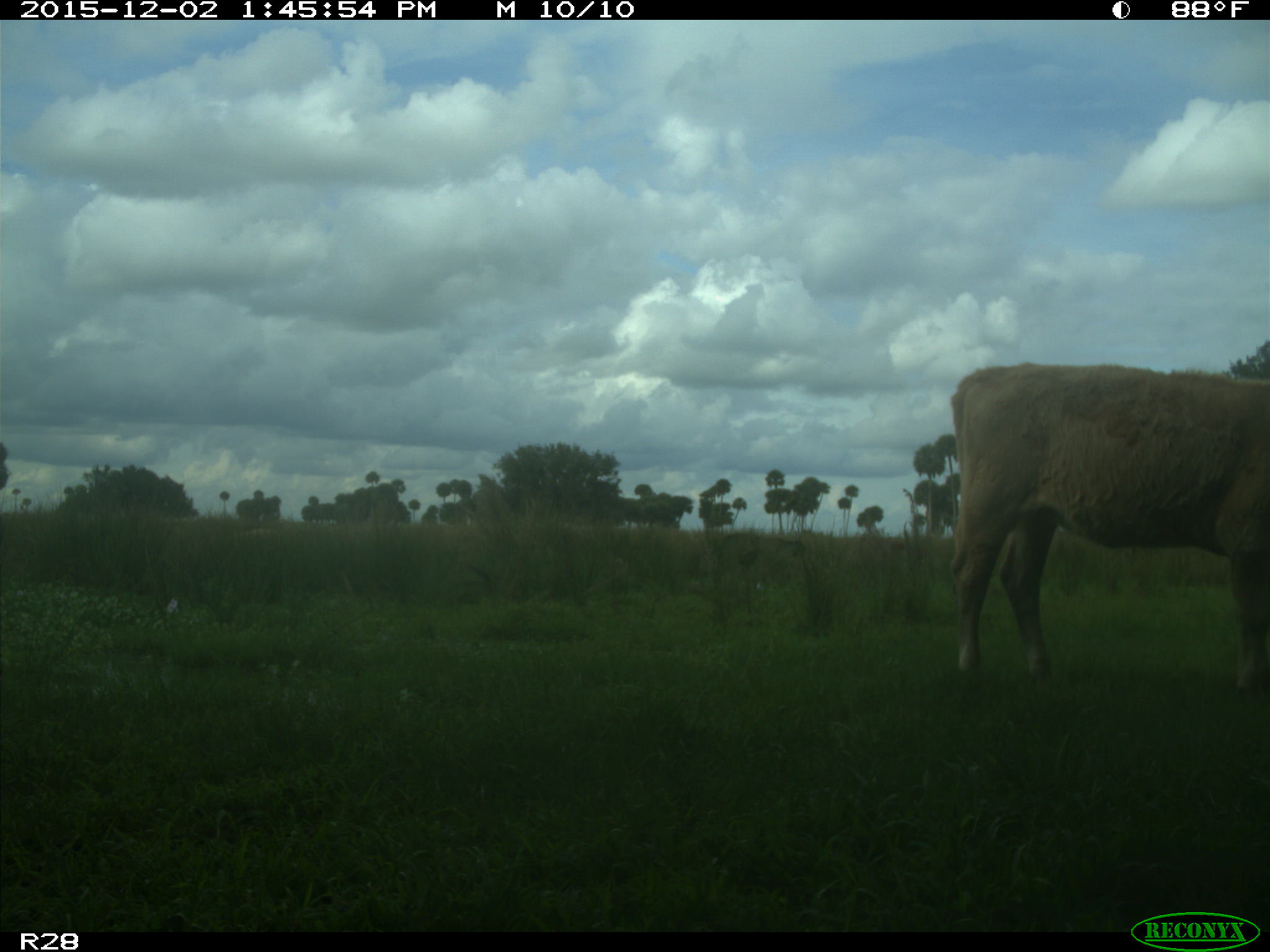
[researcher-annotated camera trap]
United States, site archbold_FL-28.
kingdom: Animalia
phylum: Chordata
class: Mammalia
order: Artiodactyla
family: Bovidae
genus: Bos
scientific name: Bos taurus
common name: domestic cow